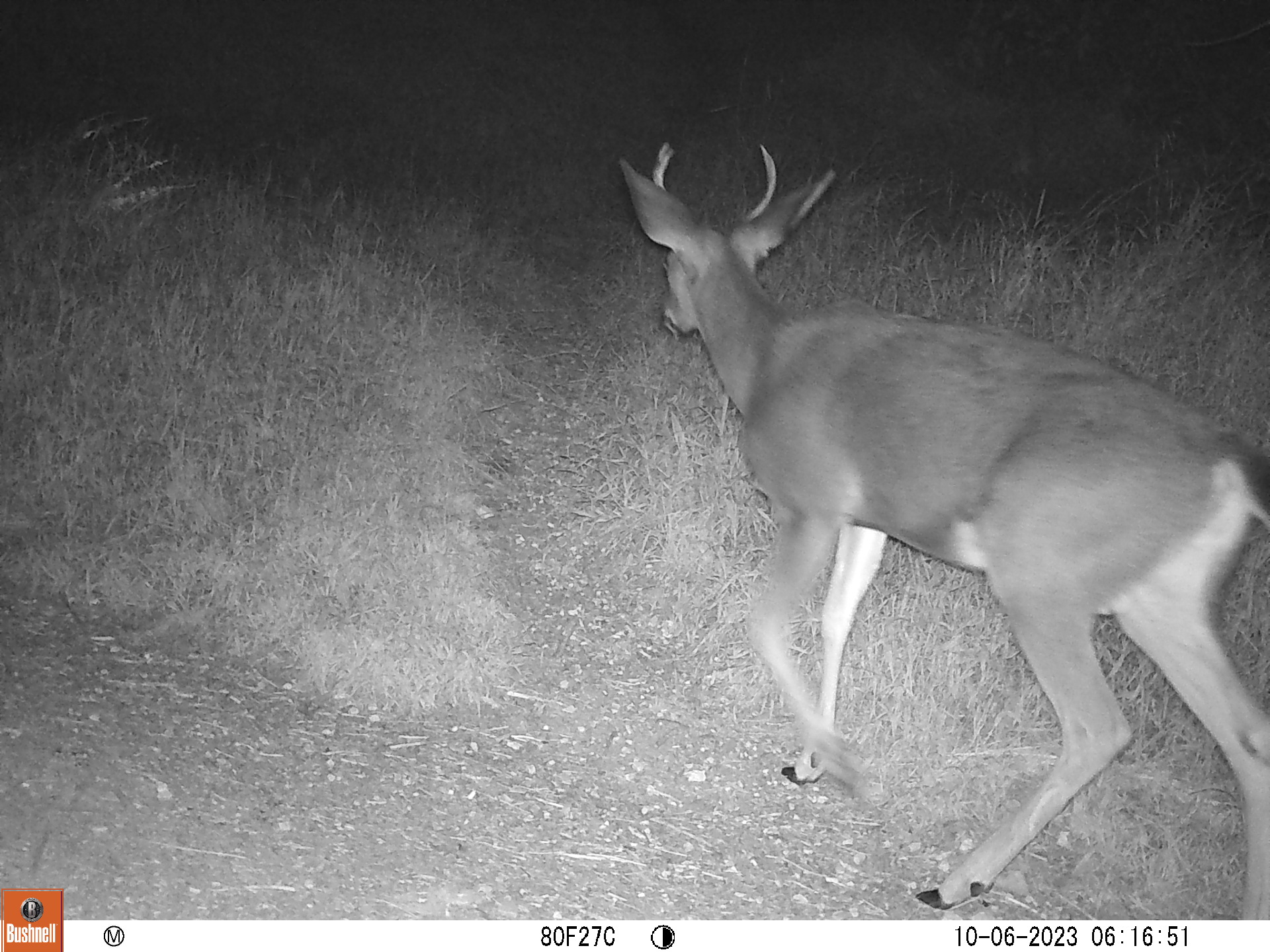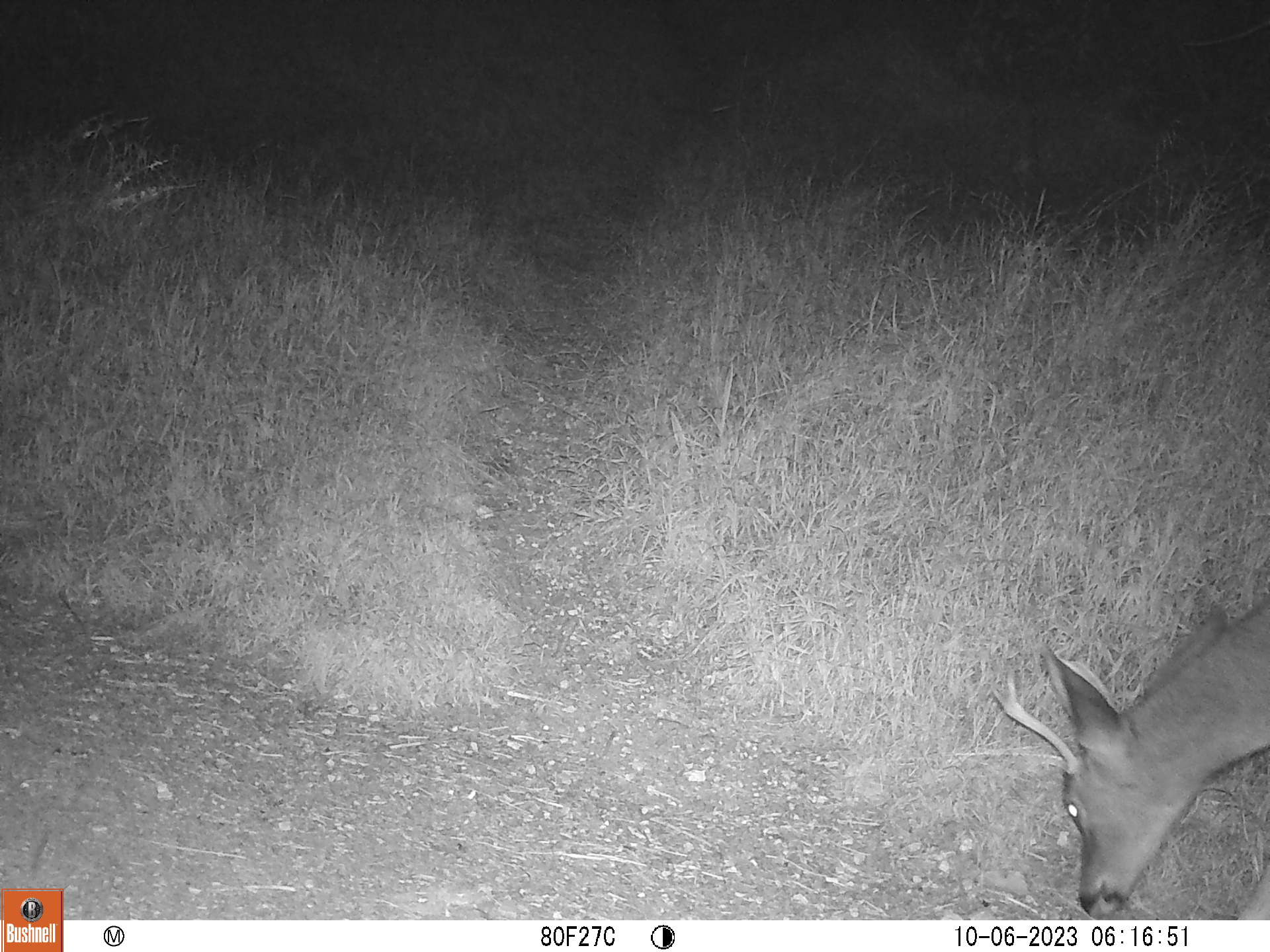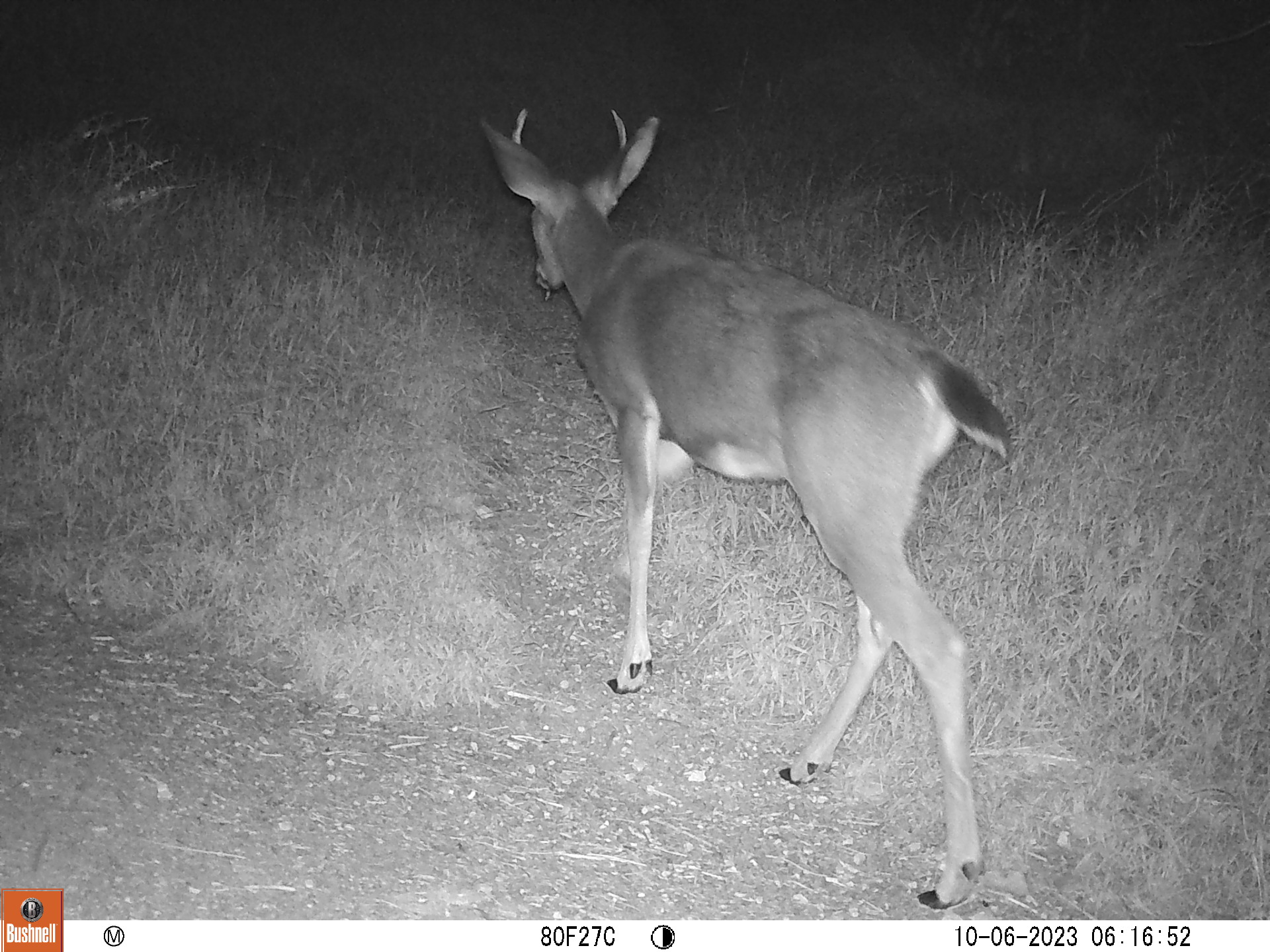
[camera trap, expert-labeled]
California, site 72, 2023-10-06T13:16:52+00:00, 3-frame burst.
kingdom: Animalia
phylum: Chordata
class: Mammalia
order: Artiodactyla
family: Cervidae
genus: Odocoileus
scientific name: Odocoileus hemionus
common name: mule deer